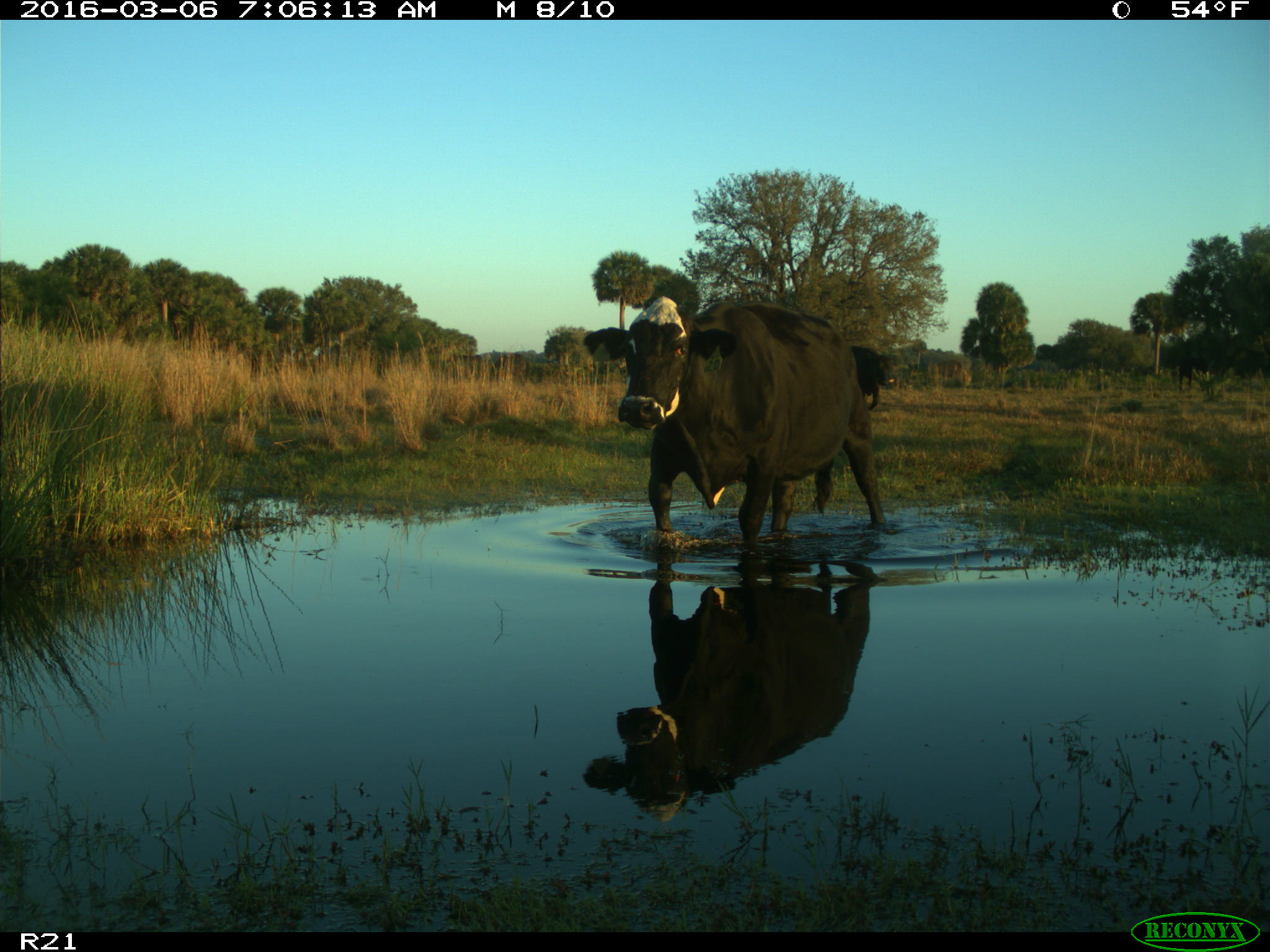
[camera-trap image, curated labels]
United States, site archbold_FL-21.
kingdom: Animalia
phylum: Chordata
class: Mammalia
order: Artiodactyla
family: Bovidae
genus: Bos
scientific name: Bos taurus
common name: domestic cow